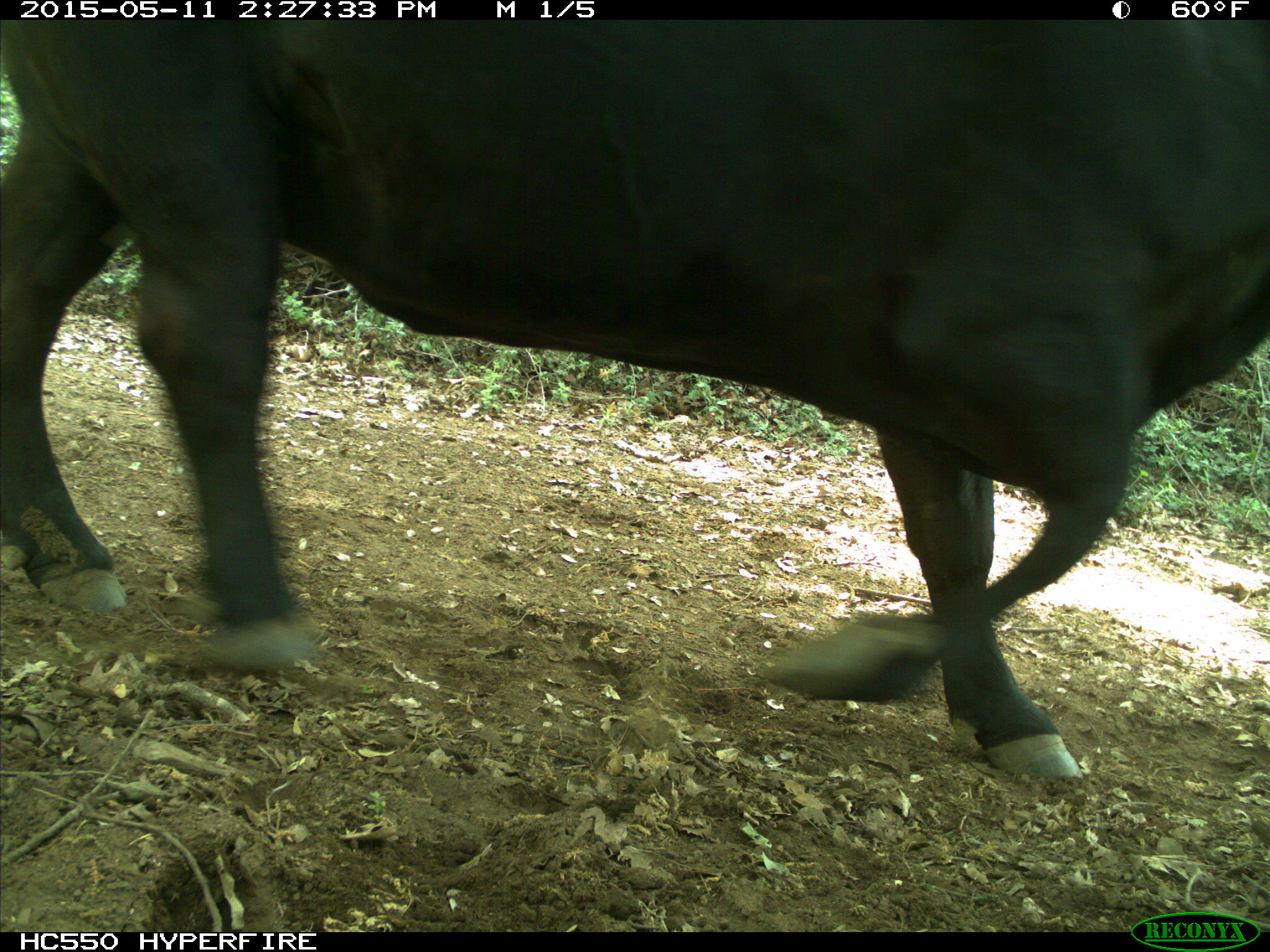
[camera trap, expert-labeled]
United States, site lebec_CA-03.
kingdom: Animalia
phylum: Chordata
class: Mammalia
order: Artiodactyla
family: Bovidae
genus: Bos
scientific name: Bos taurus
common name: domestic cow